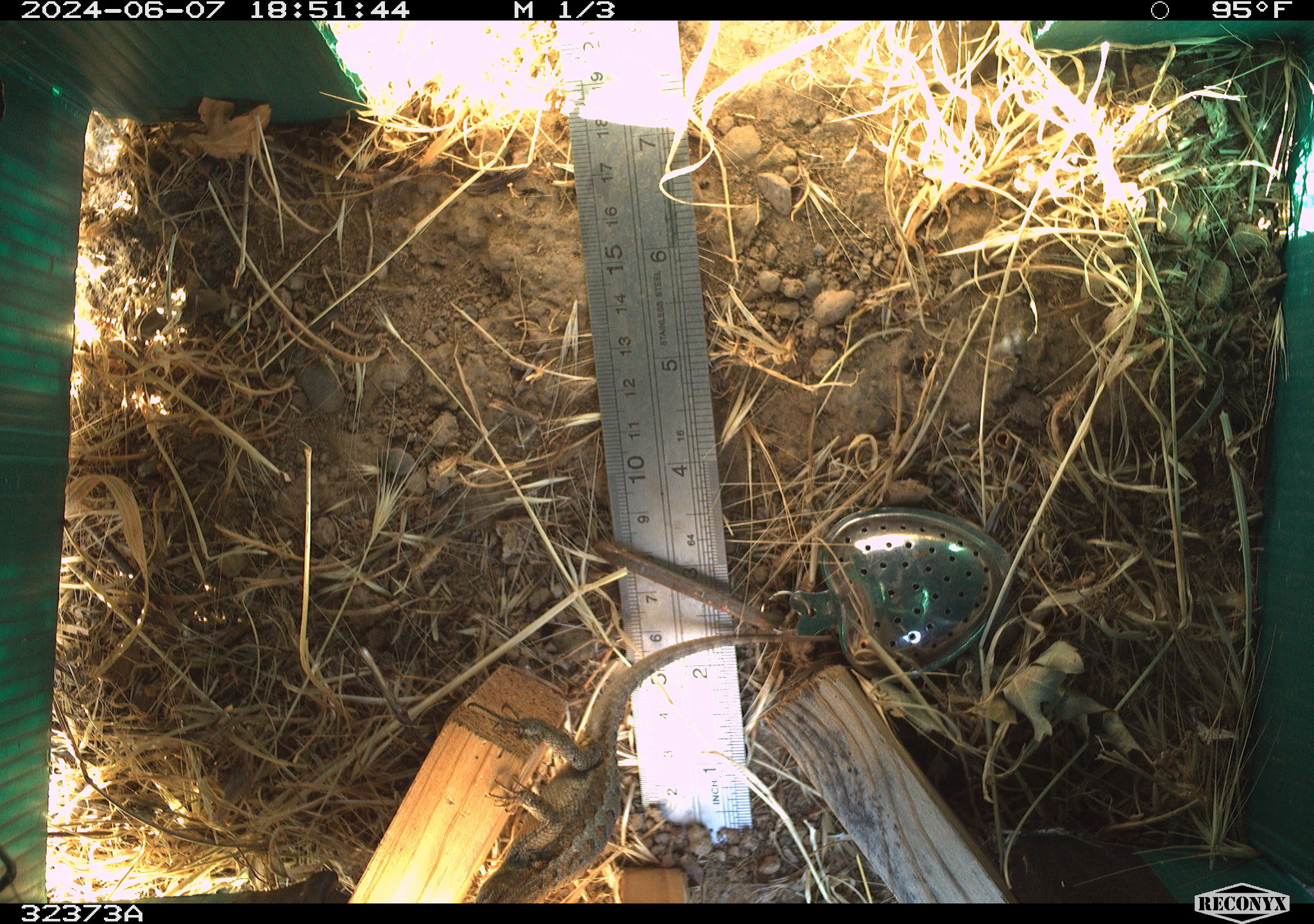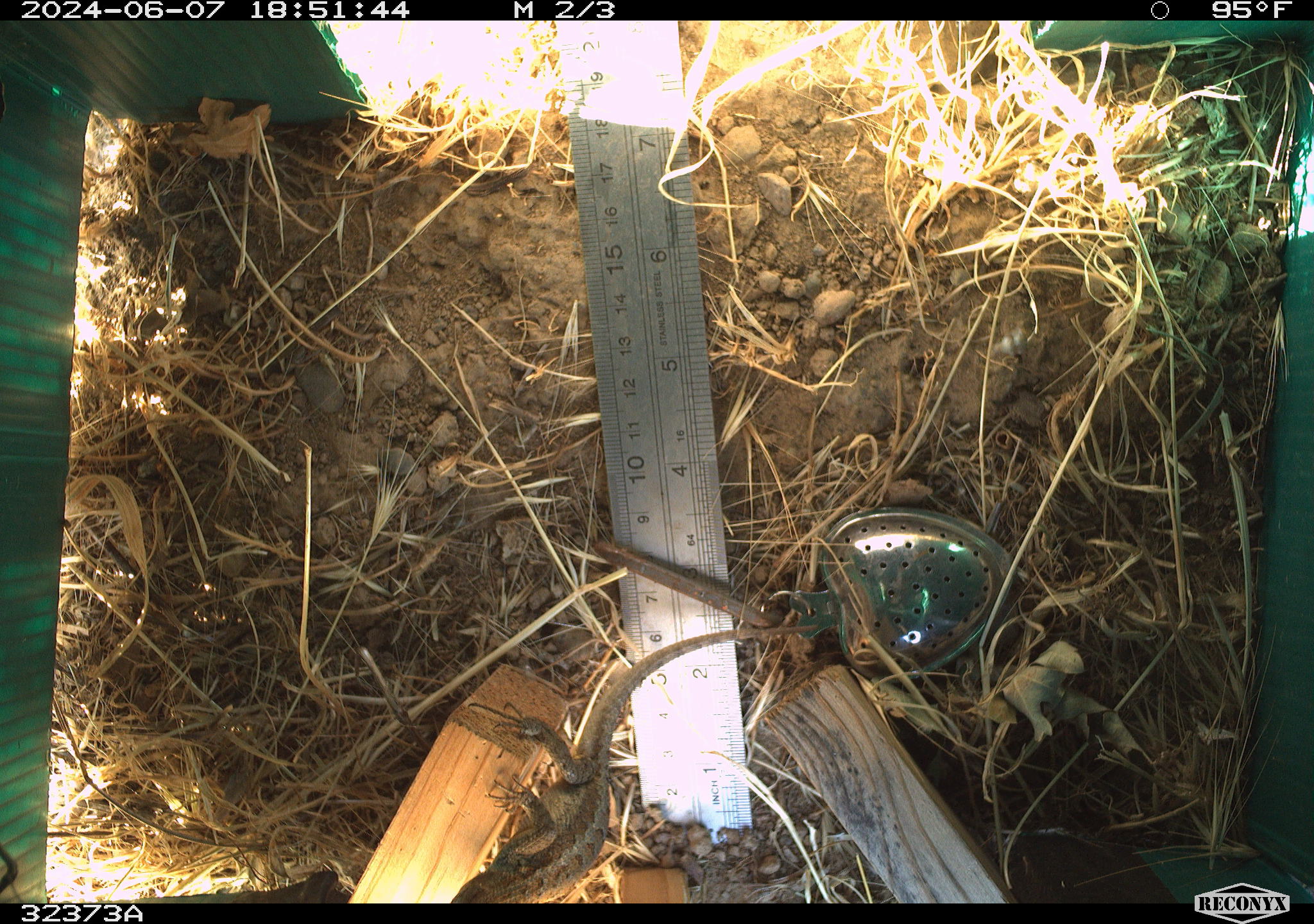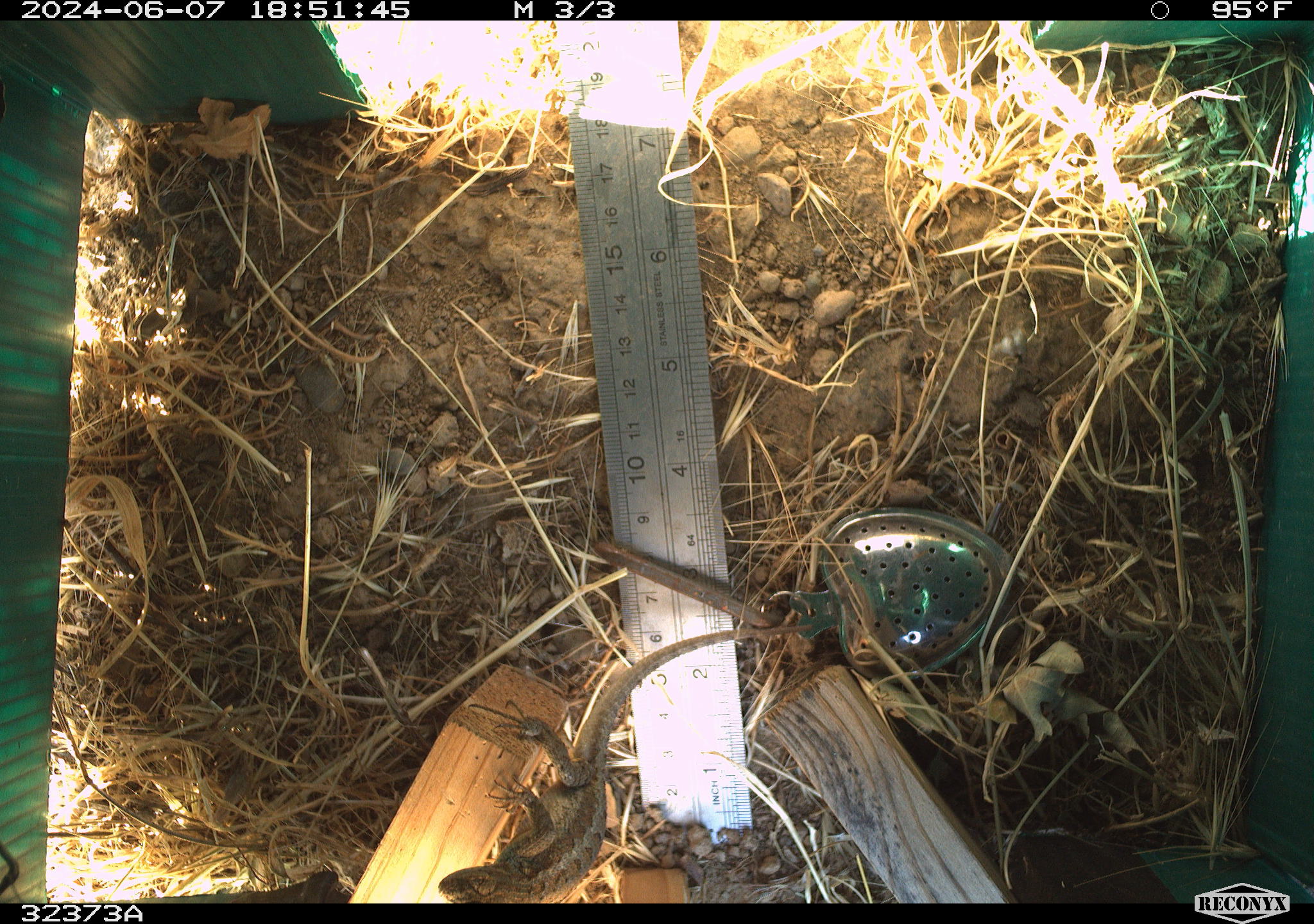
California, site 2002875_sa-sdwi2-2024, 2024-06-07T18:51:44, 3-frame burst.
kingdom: Animalia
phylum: Chordata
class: Reptilia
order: Squamata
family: Phrynosomatidae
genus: Sceloporus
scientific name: Sceloporus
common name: spiny lizards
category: sceloporus species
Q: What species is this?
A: Sceloporus species (spiny lizards) (Sceloporus).